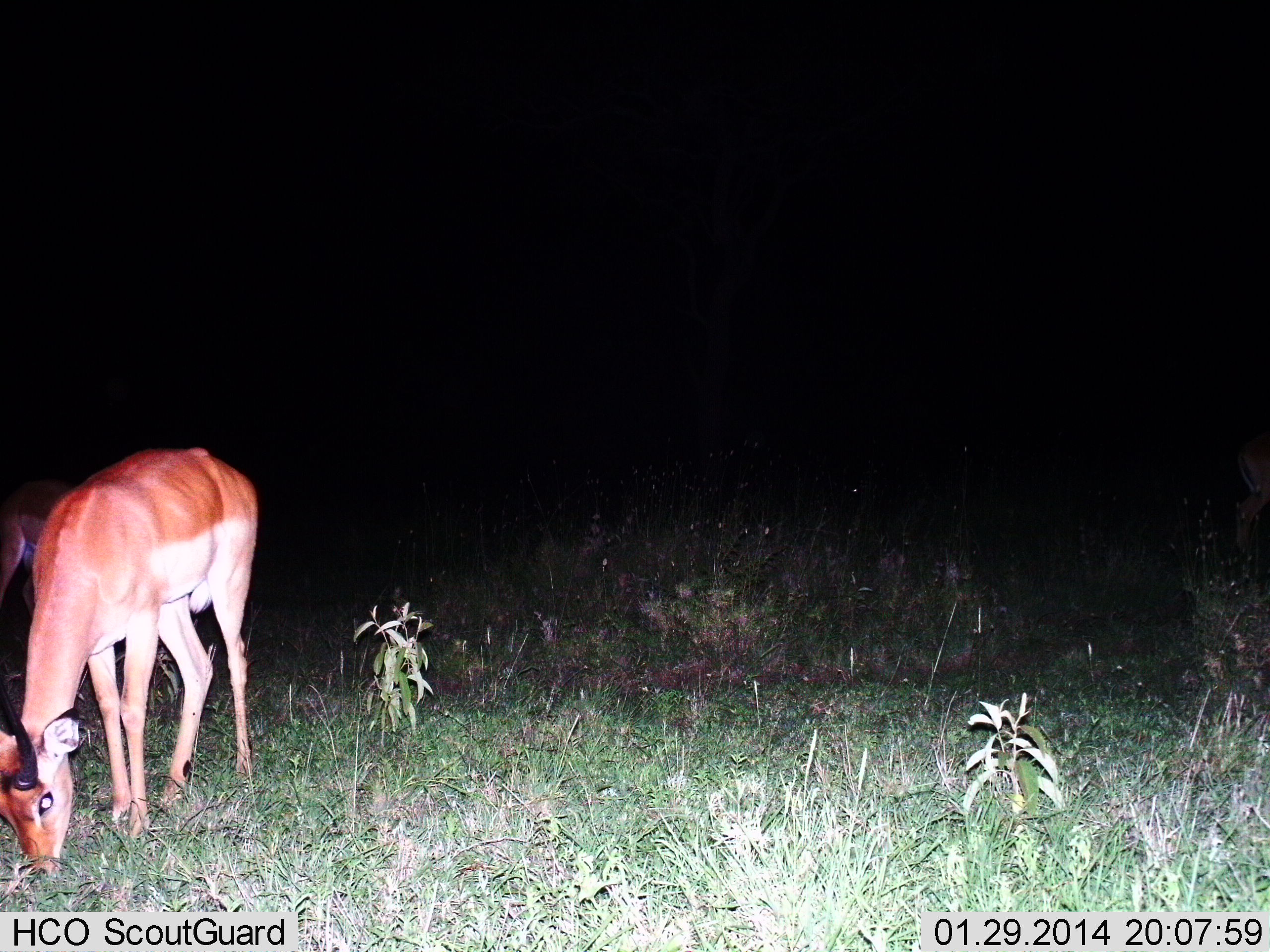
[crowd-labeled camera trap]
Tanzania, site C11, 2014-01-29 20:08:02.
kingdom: Animalia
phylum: Chordata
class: Mammalia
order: Artiodactyla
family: Bovidae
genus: Aepyceros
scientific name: Aepyceros melampus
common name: impala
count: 2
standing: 20%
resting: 0%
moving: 0%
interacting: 0%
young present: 0%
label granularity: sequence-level